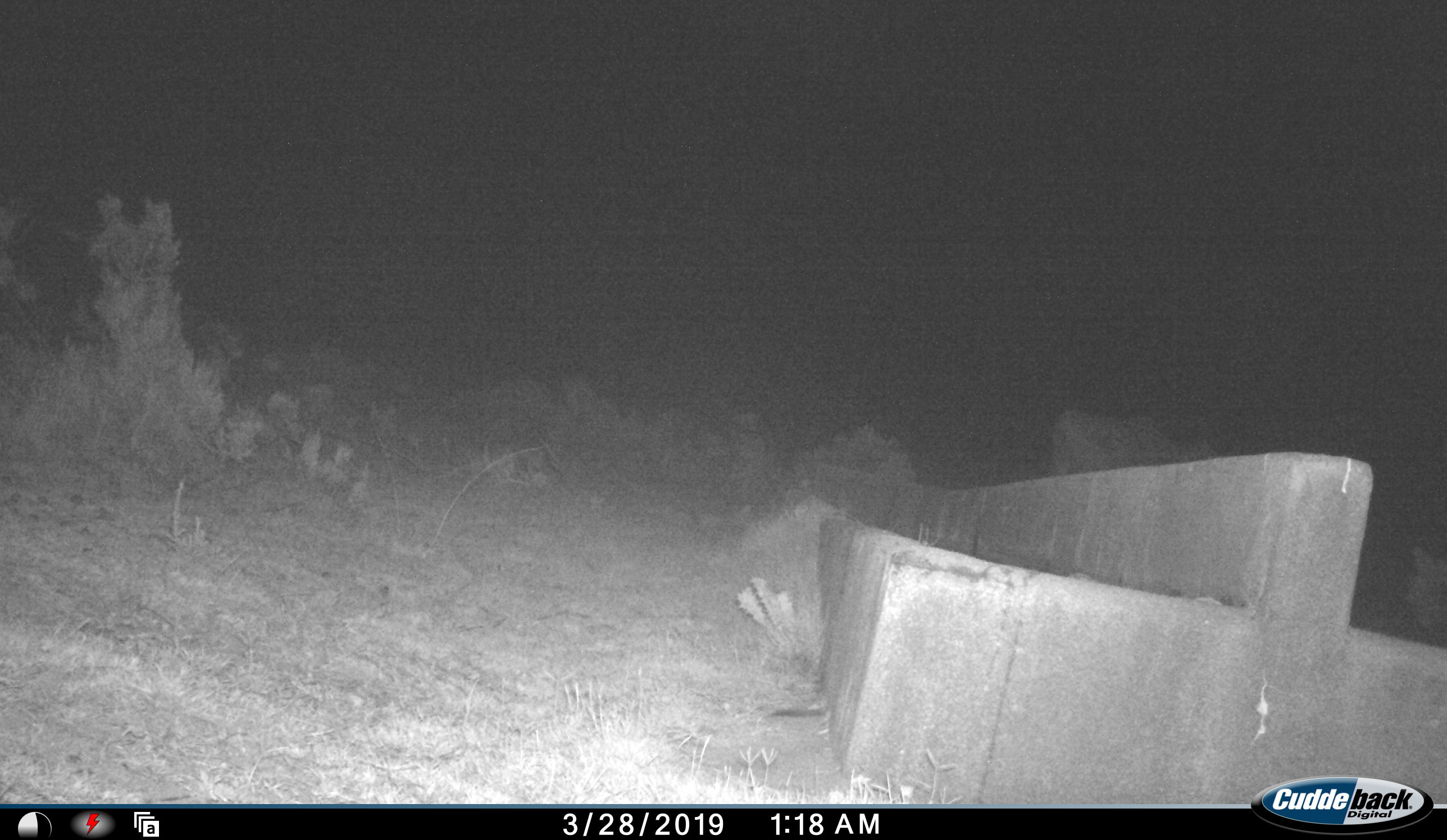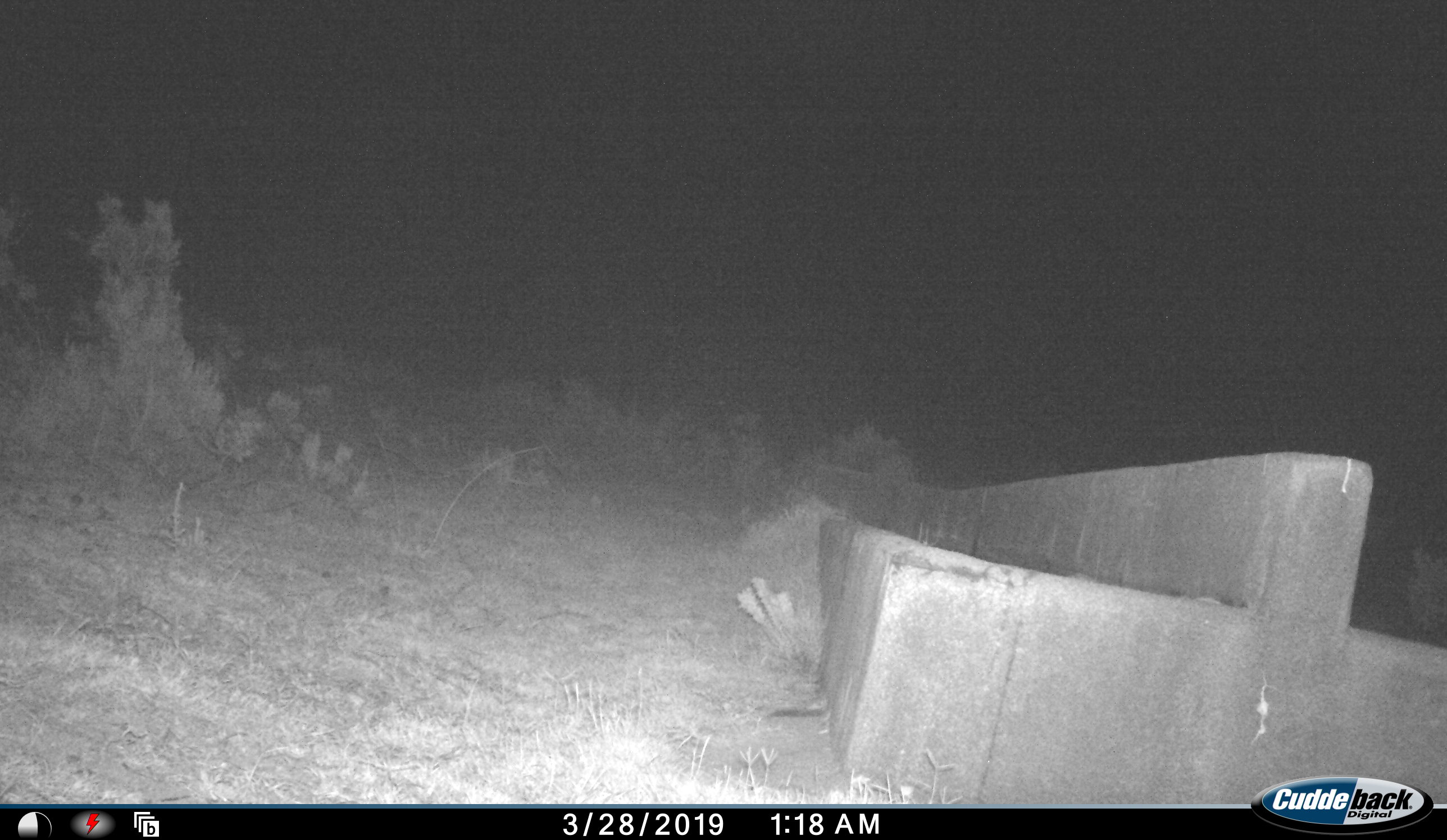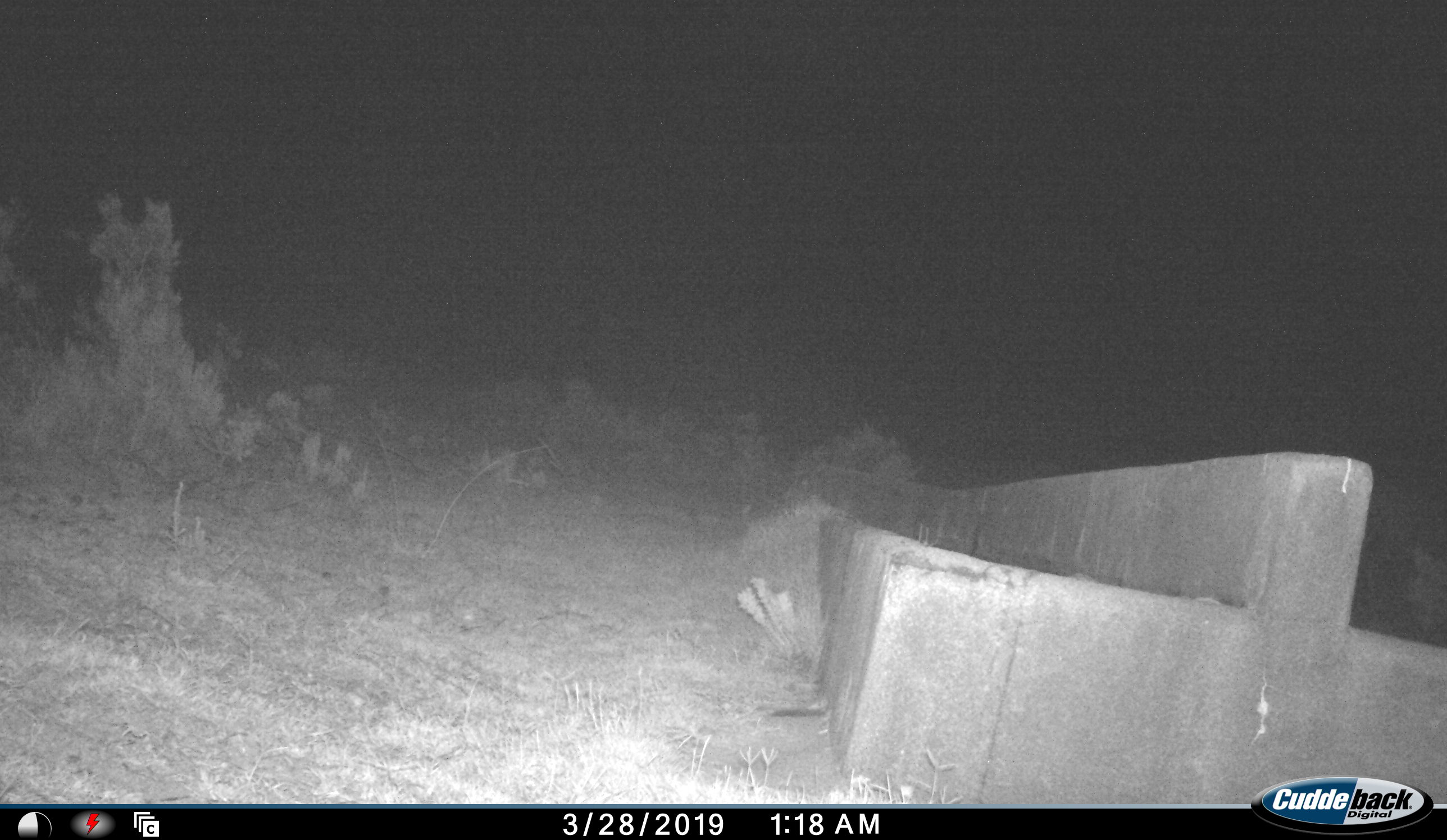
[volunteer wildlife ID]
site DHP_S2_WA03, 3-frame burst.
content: unidentified animal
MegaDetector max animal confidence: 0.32